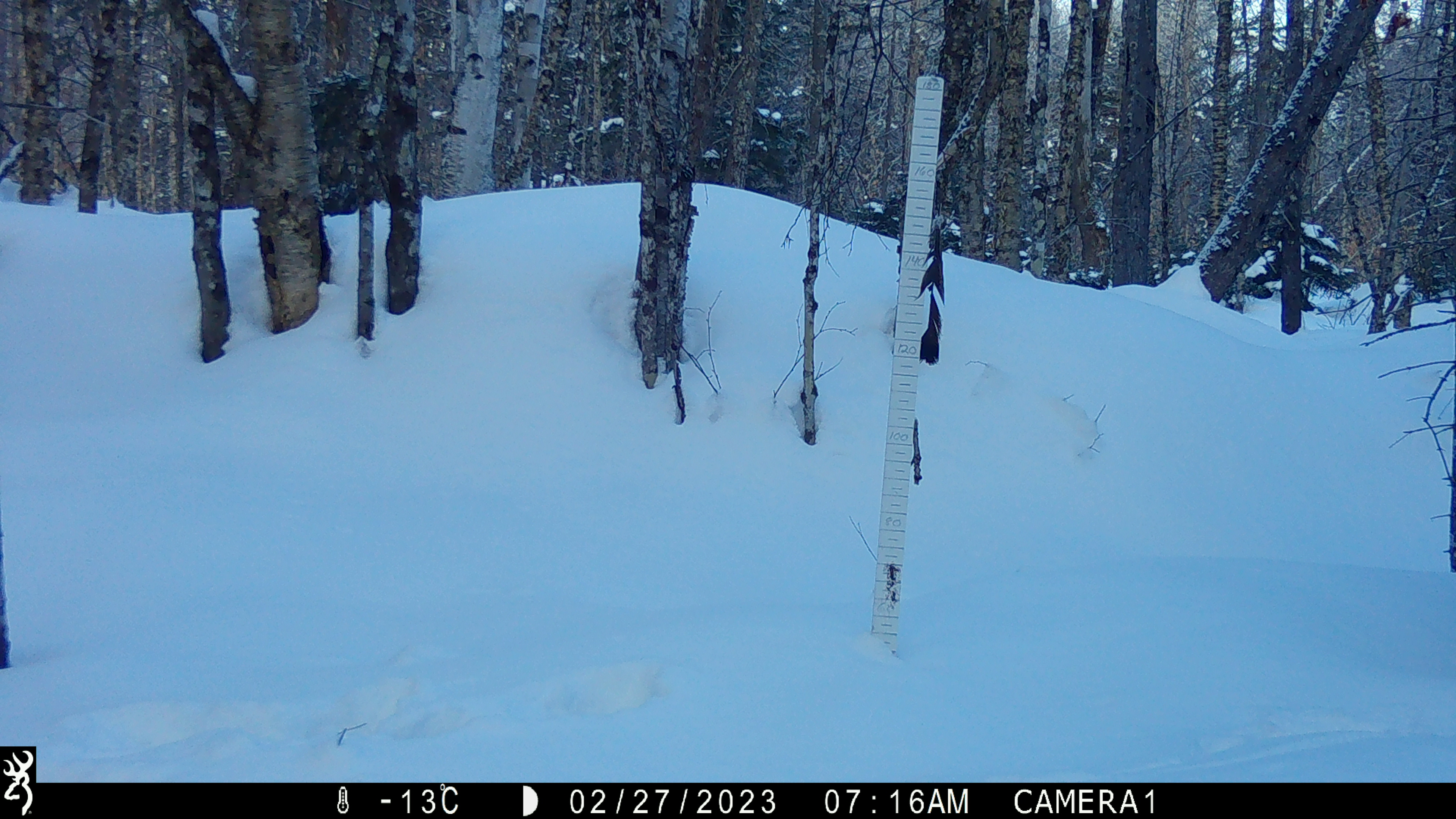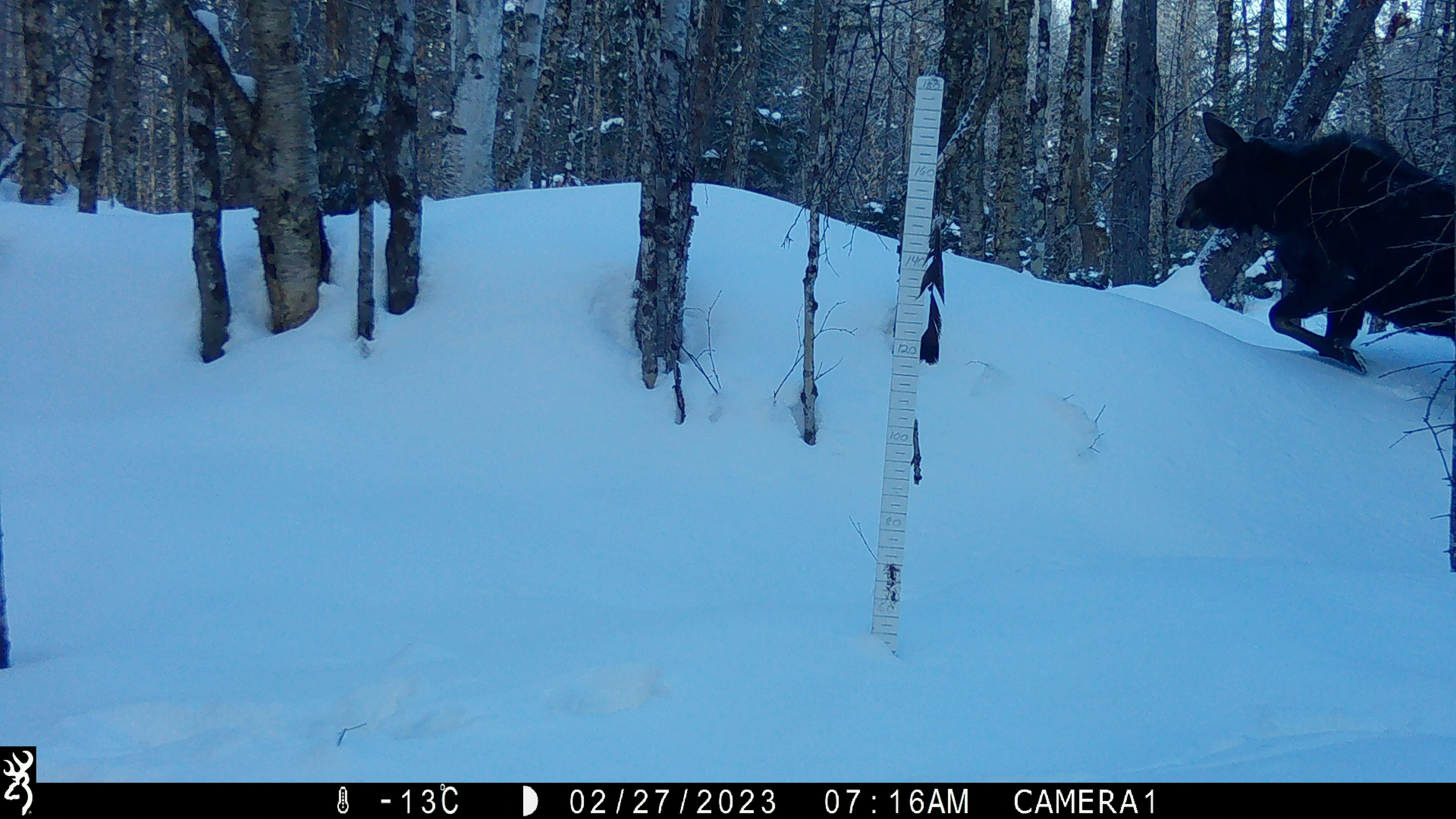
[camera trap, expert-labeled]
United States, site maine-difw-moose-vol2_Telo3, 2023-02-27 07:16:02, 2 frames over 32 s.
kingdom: Animalia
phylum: Chordata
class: Mammalia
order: Artiodactyla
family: Cervidae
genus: Alces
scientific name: Alces alces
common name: moose